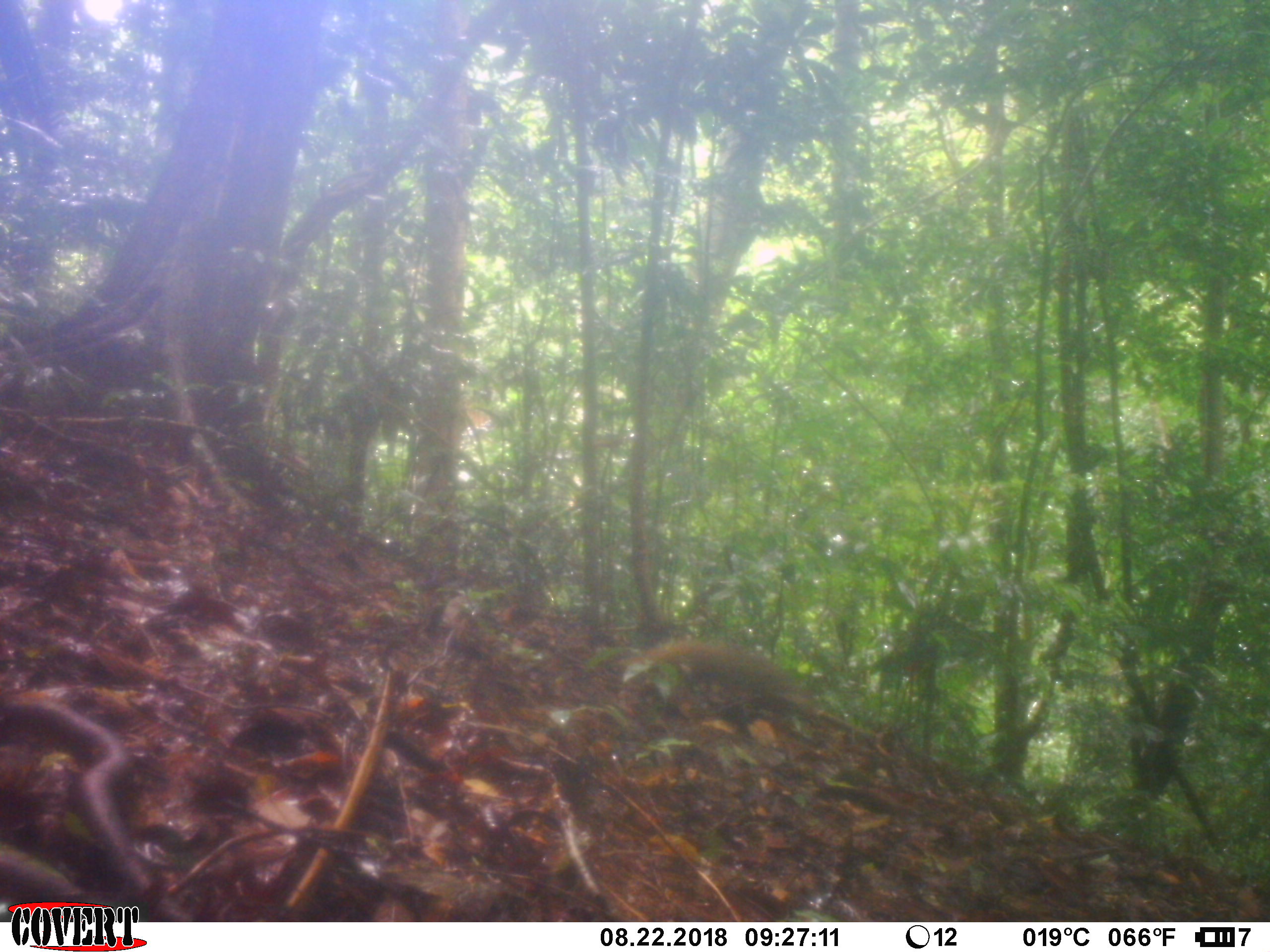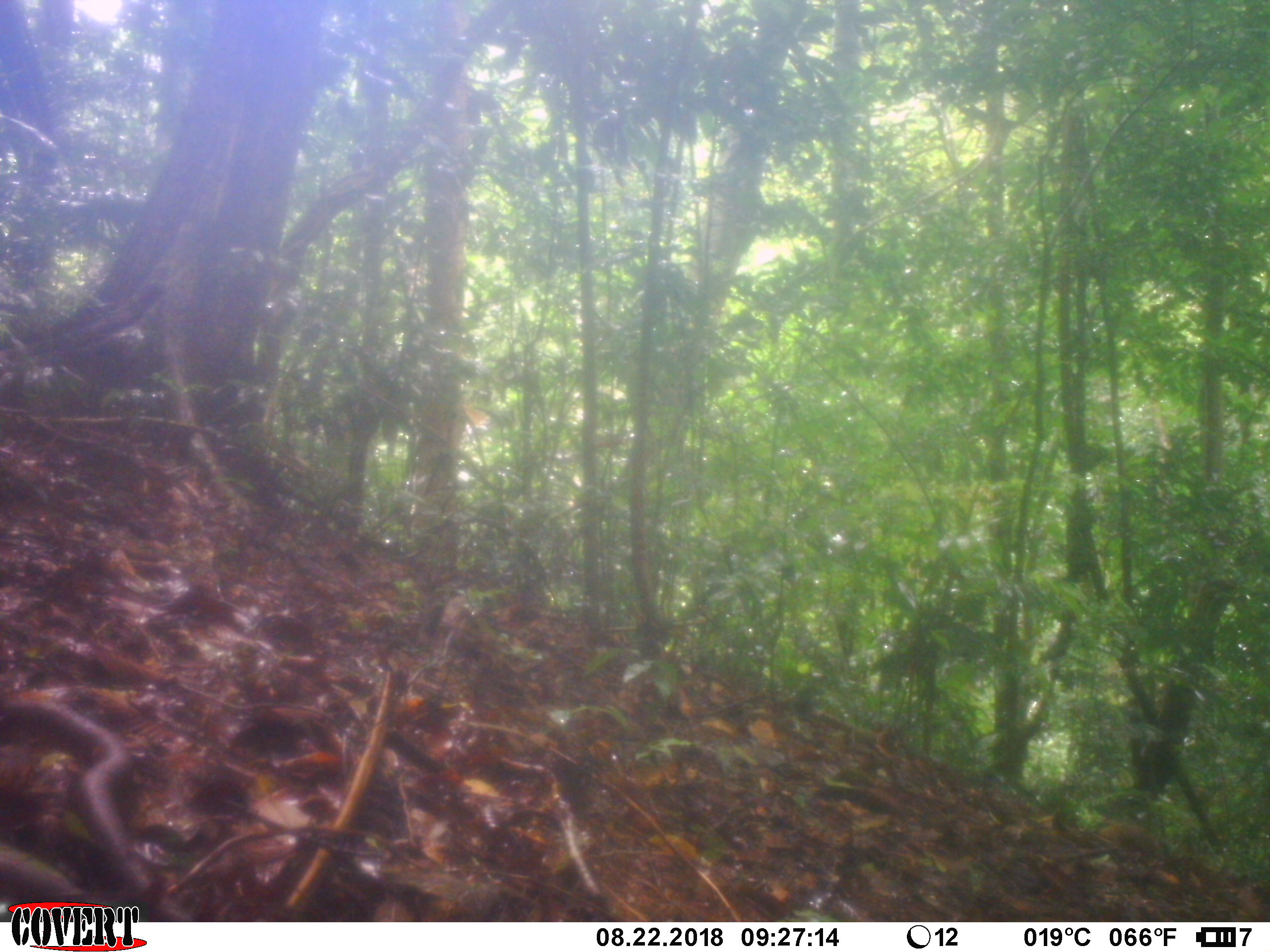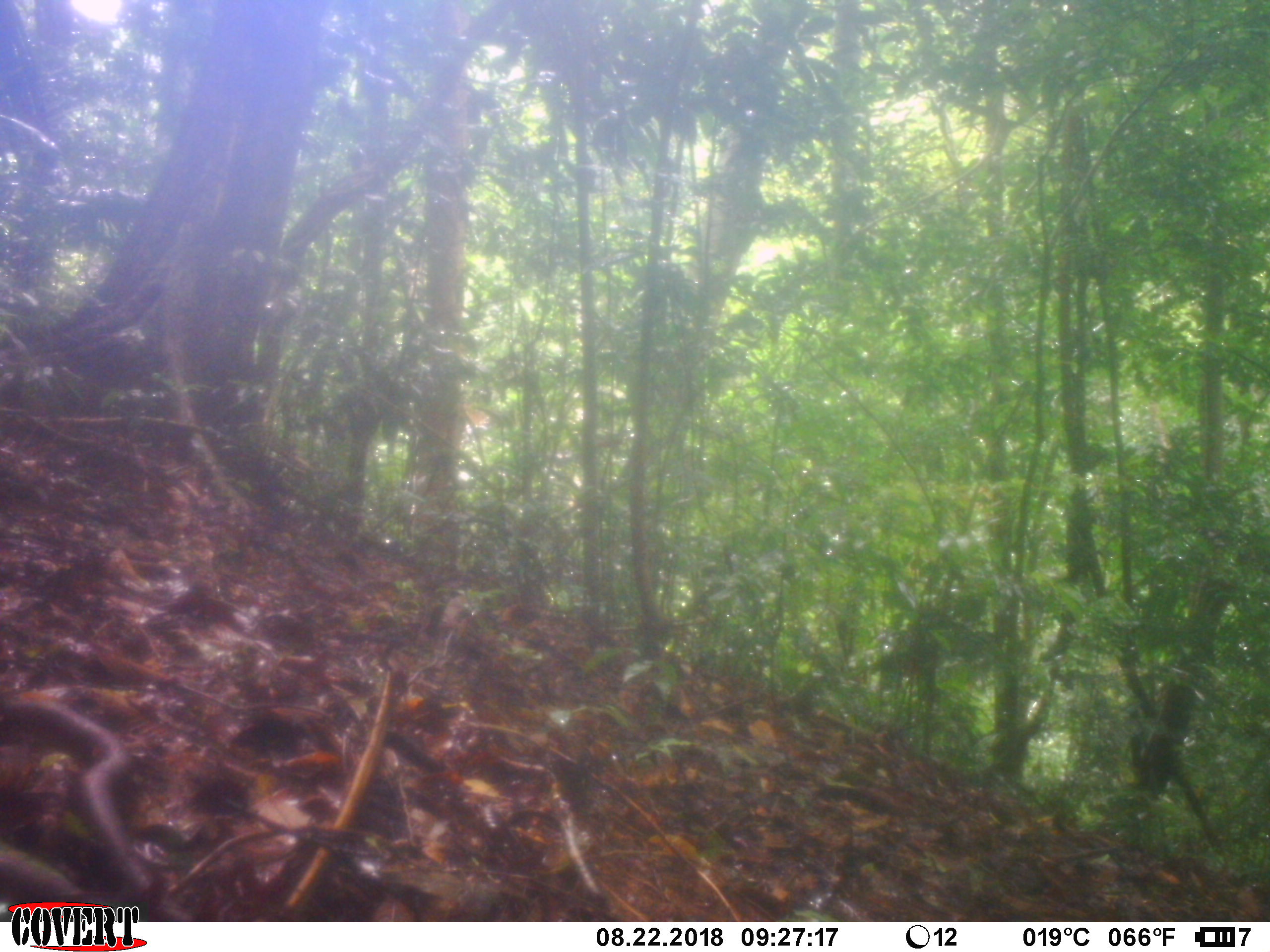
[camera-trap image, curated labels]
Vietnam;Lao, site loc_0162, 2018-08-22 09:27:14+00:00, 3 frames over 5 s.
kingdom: Animalia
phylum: Chordata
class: Mammalia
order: Carnivora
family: Herpestidae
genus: Urva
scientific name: Urva urva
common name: crab-eating mongoose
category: crab eating mongoose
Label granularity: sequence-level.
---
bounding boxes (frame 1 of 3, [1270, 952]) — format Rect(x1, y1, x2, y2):
crab eating mongoose: Rect(642, 635, 798, 684)